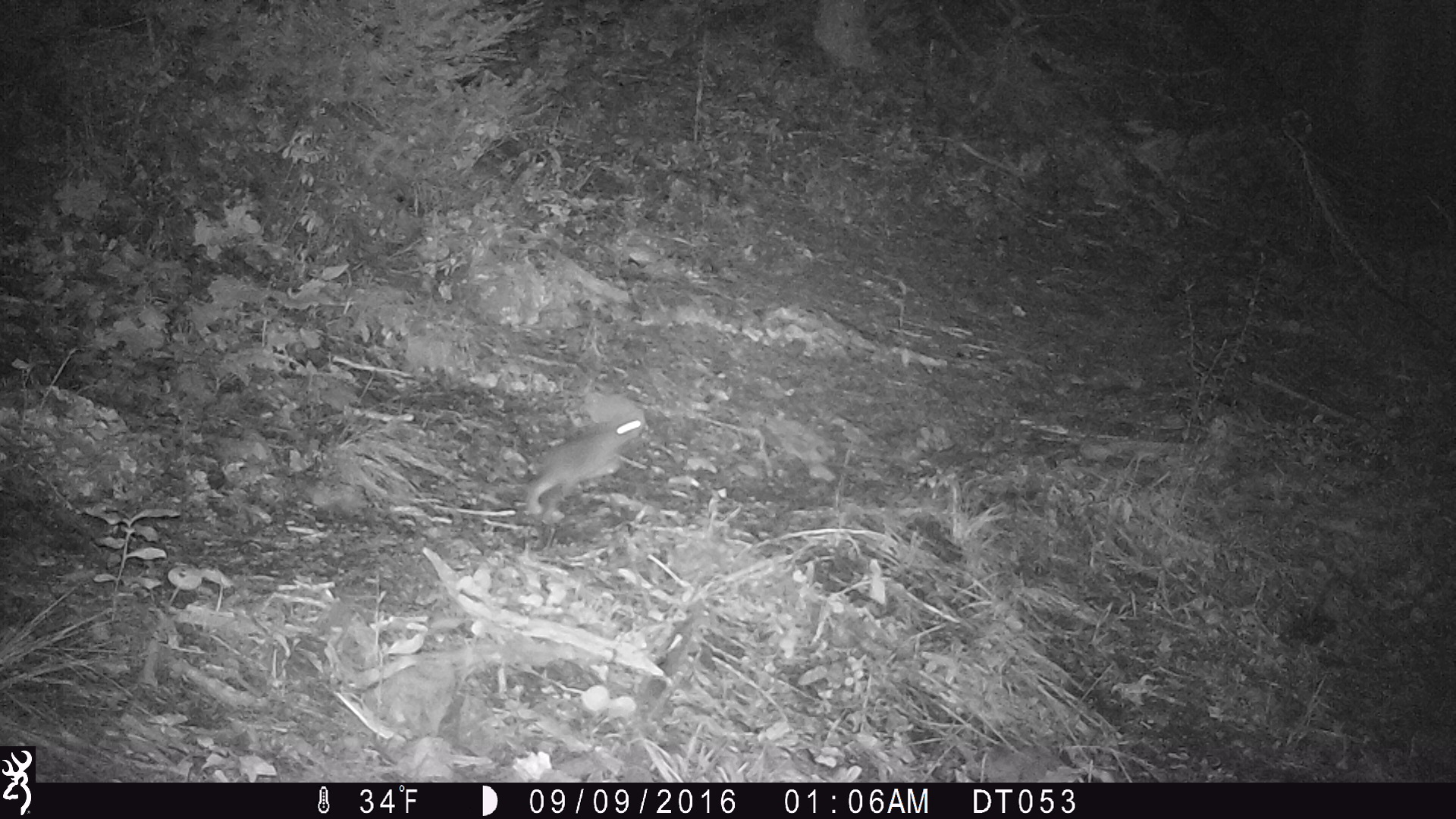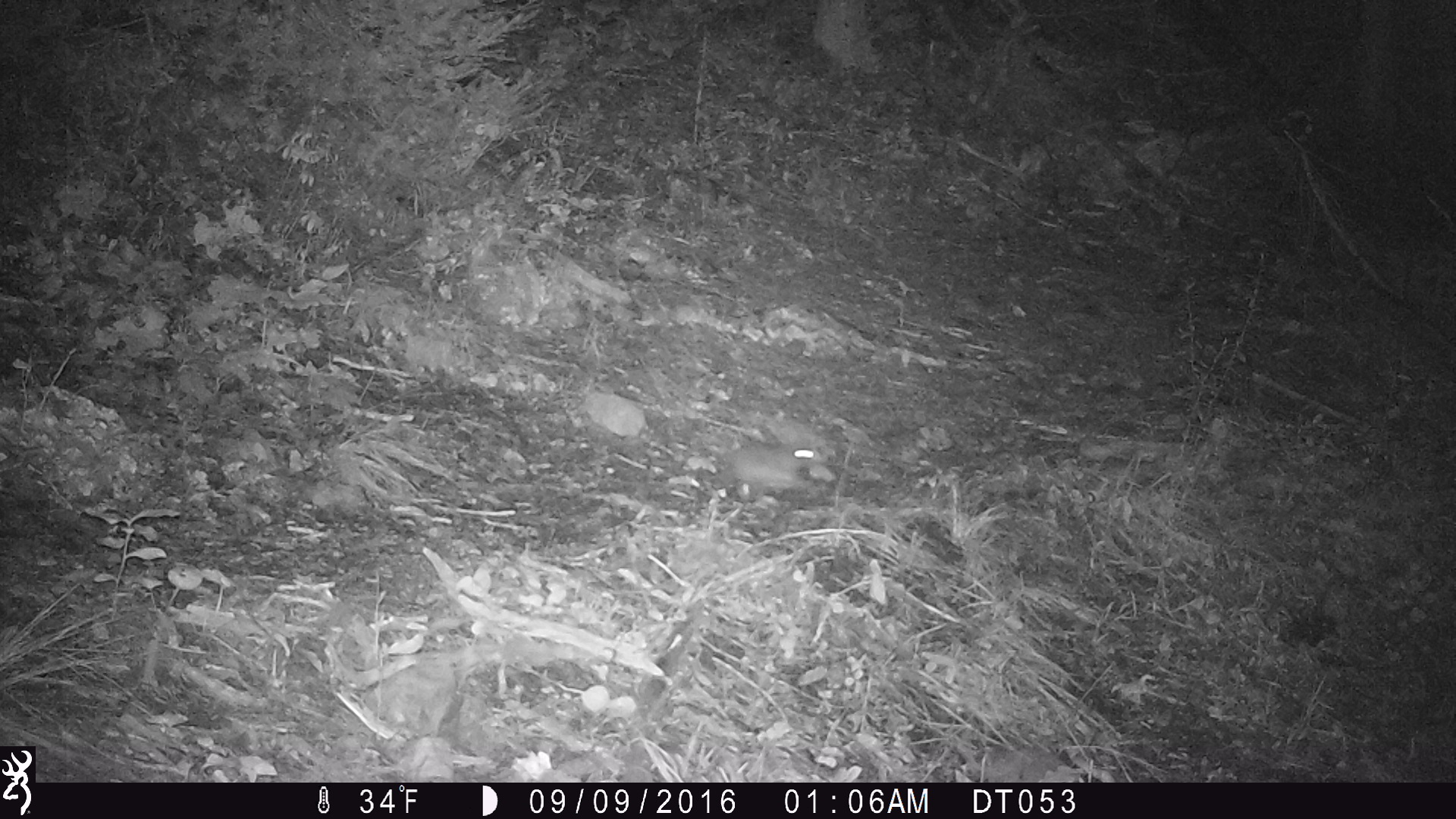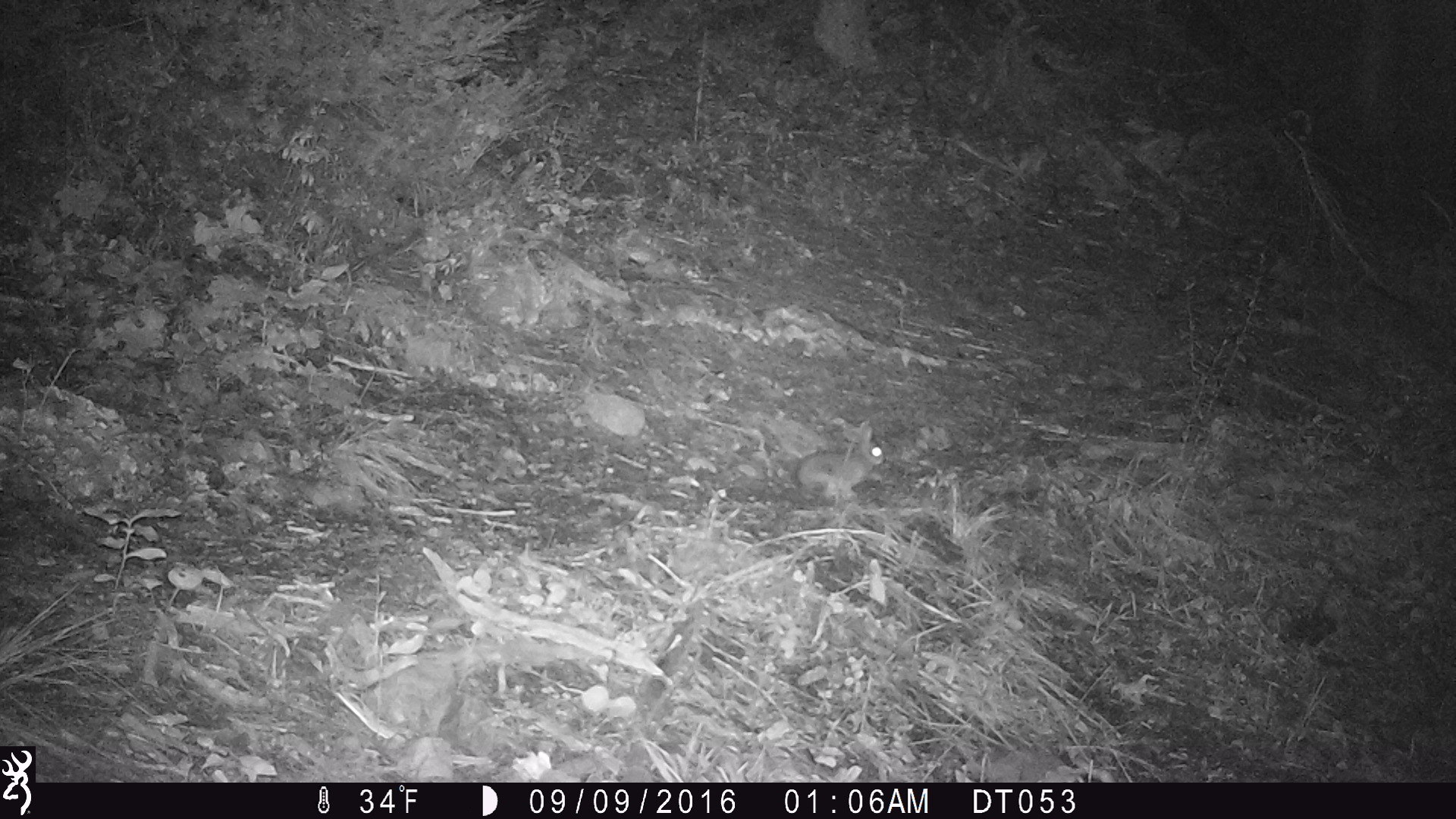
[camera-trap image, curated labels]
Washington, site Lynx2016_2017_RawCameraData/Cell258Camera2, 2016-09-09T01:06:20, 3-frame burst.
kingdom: Animalia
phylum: Chordata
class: Mammalia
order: Lagomorpha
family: Leporidae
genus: Lepus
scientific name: Lepus americanus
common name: snowshoe hare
Lepus americanus (snowshoe hare). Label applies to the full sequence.